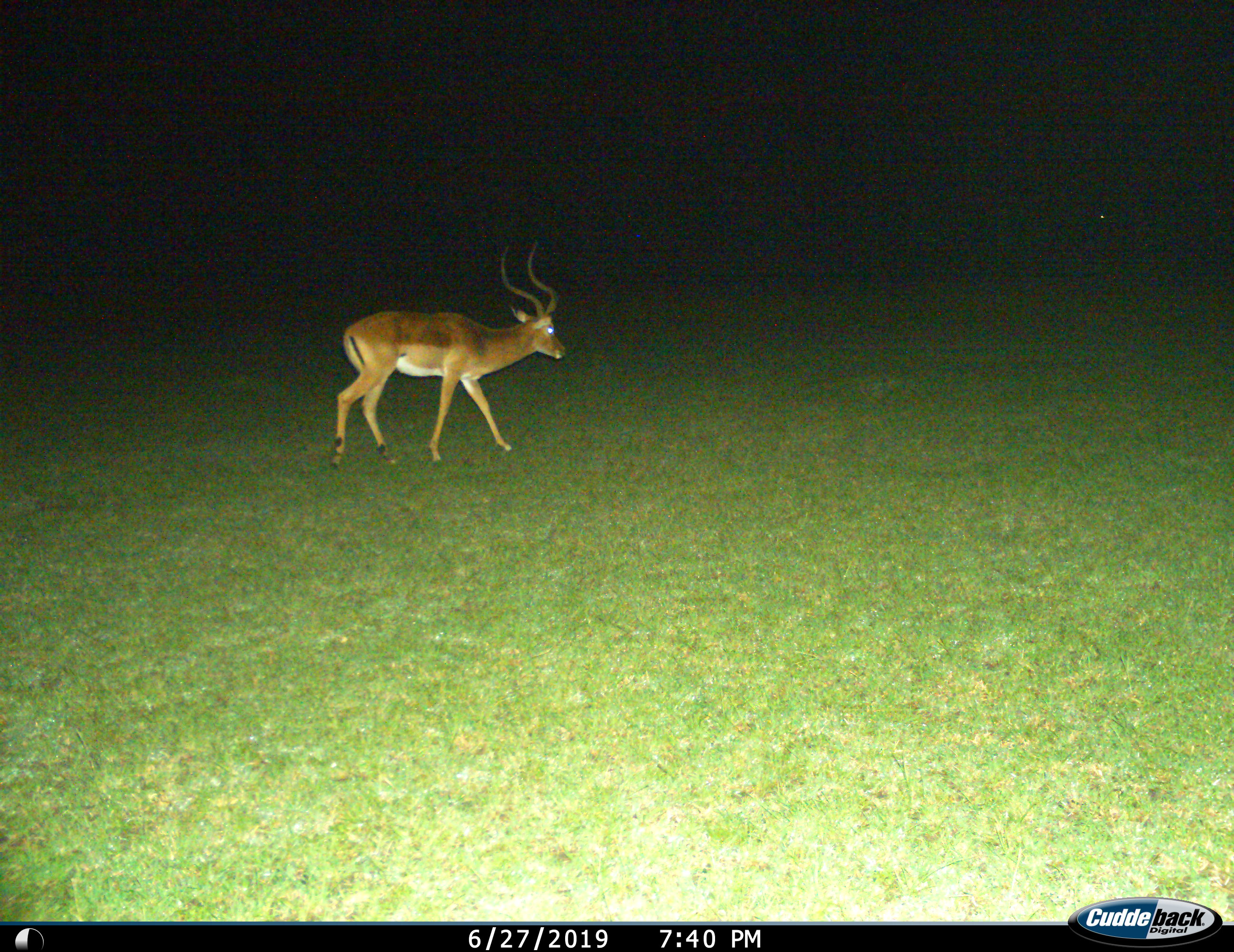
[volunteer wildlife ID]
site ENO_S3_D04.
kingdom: Animalia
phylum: Chordata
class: Mammalia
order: Artiodactyla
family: Bovidae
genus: Aepyceros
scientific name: Aepyceros melampus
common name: impala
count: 1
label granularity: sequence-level